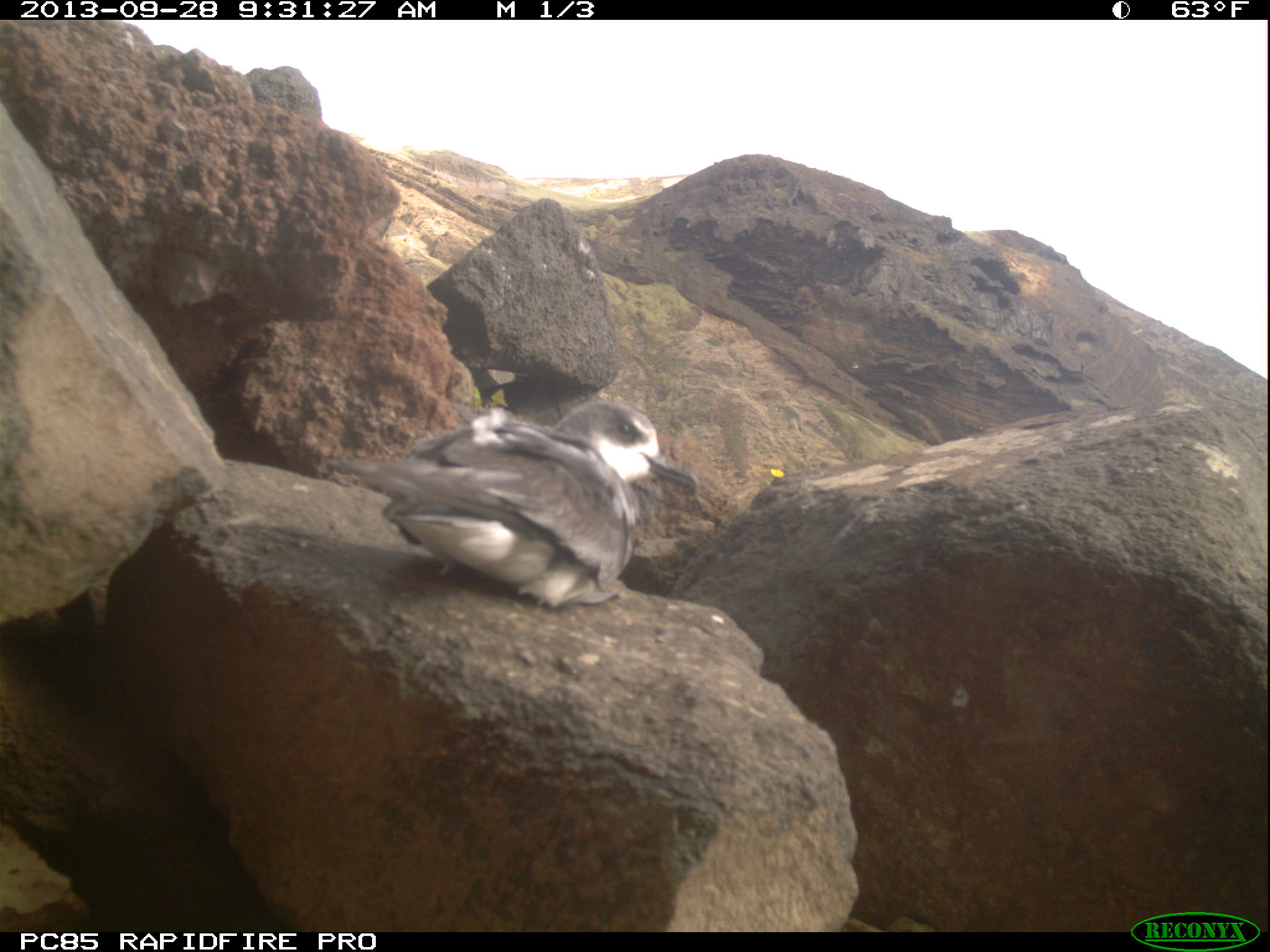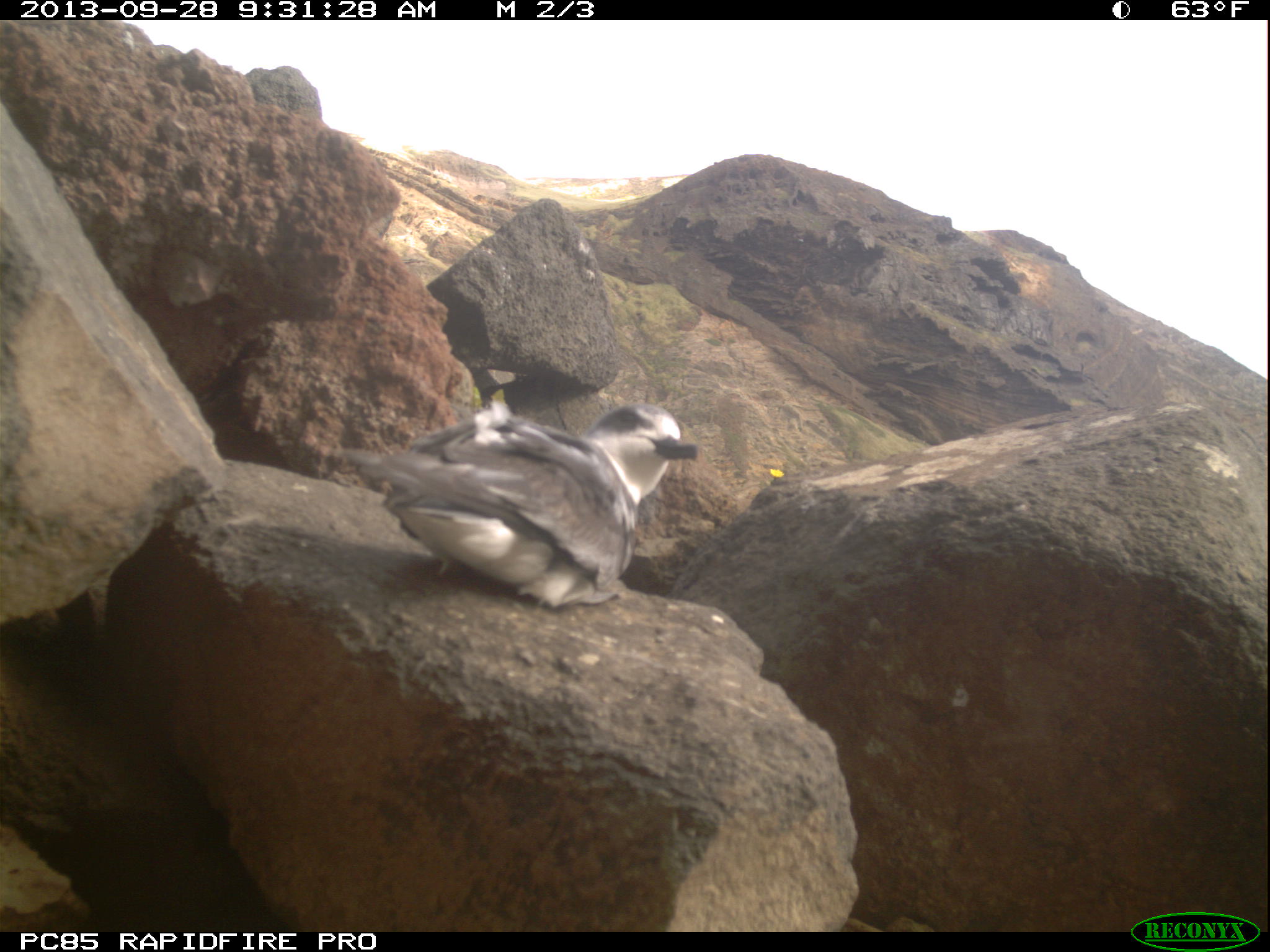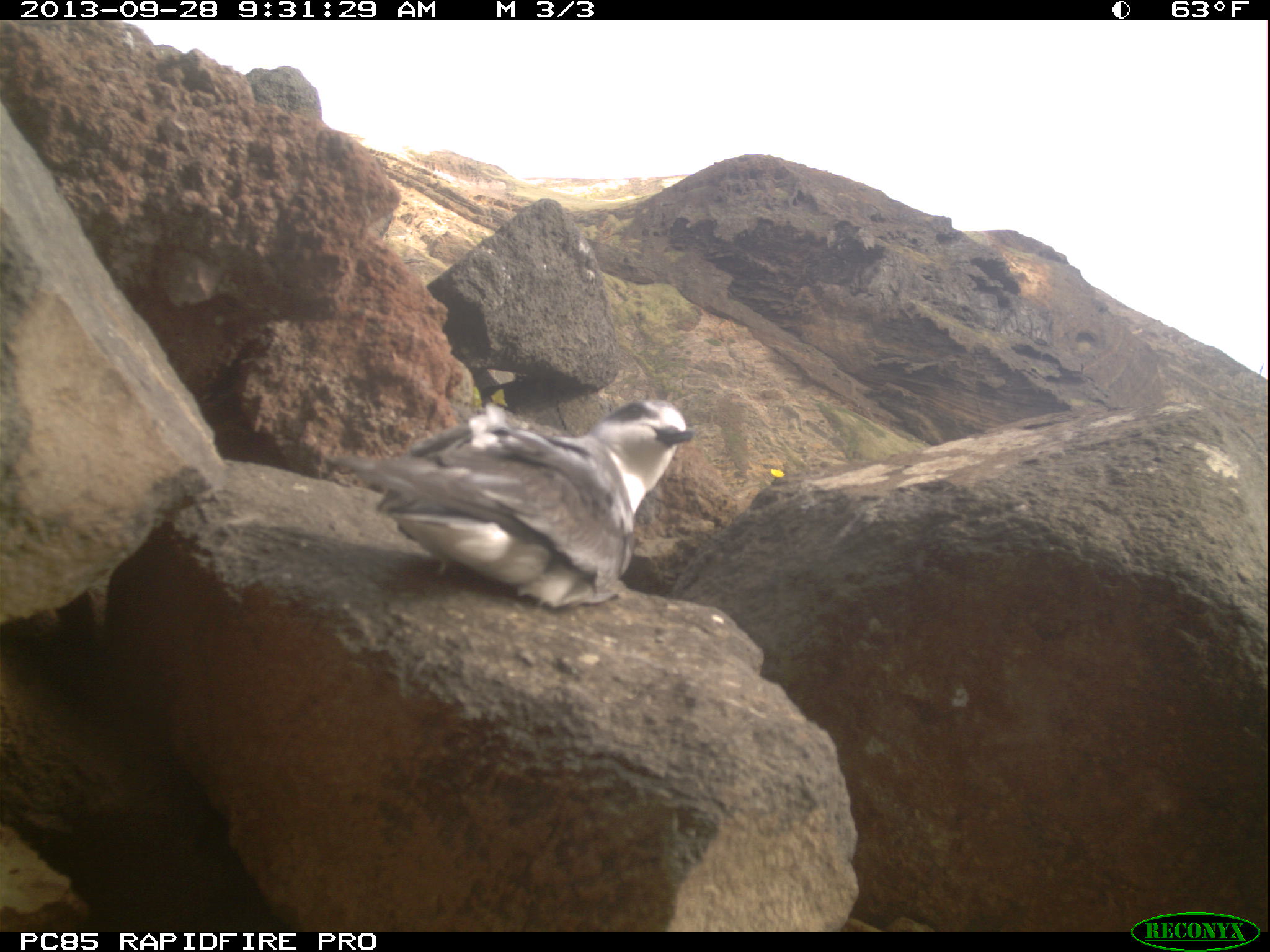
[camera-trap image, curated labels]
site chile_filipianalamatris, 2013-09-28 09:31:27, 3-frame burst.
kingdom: Animalia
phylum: Chordata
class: Aves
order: Procellariiformes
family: Procellariidae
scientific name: Procellariidae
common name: petrel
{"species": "petrel (Procellariidae)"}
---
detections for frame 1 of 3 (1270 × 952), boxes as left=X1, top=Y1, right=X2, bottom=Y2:
petrel: left=321, top=395, right=695, bottom=614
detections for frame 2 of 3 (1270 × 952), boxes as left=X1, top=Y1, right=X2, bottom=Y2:
petrel: left=331, top=400, right=695, bottom=612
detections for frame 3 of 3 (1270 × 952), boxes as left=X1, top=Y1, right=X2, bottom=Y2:
petrel: left=324, top=395, right=695, bottom=610